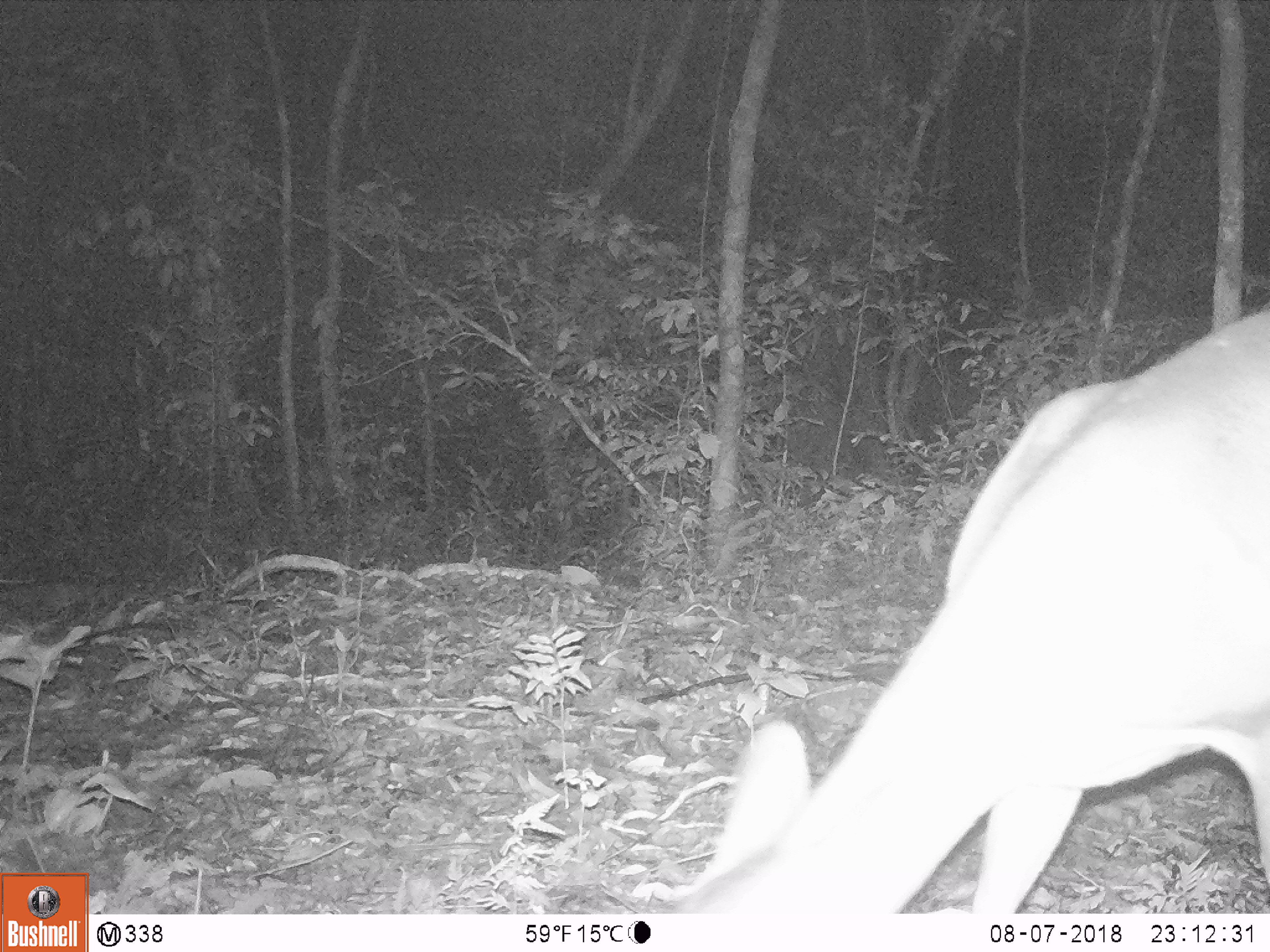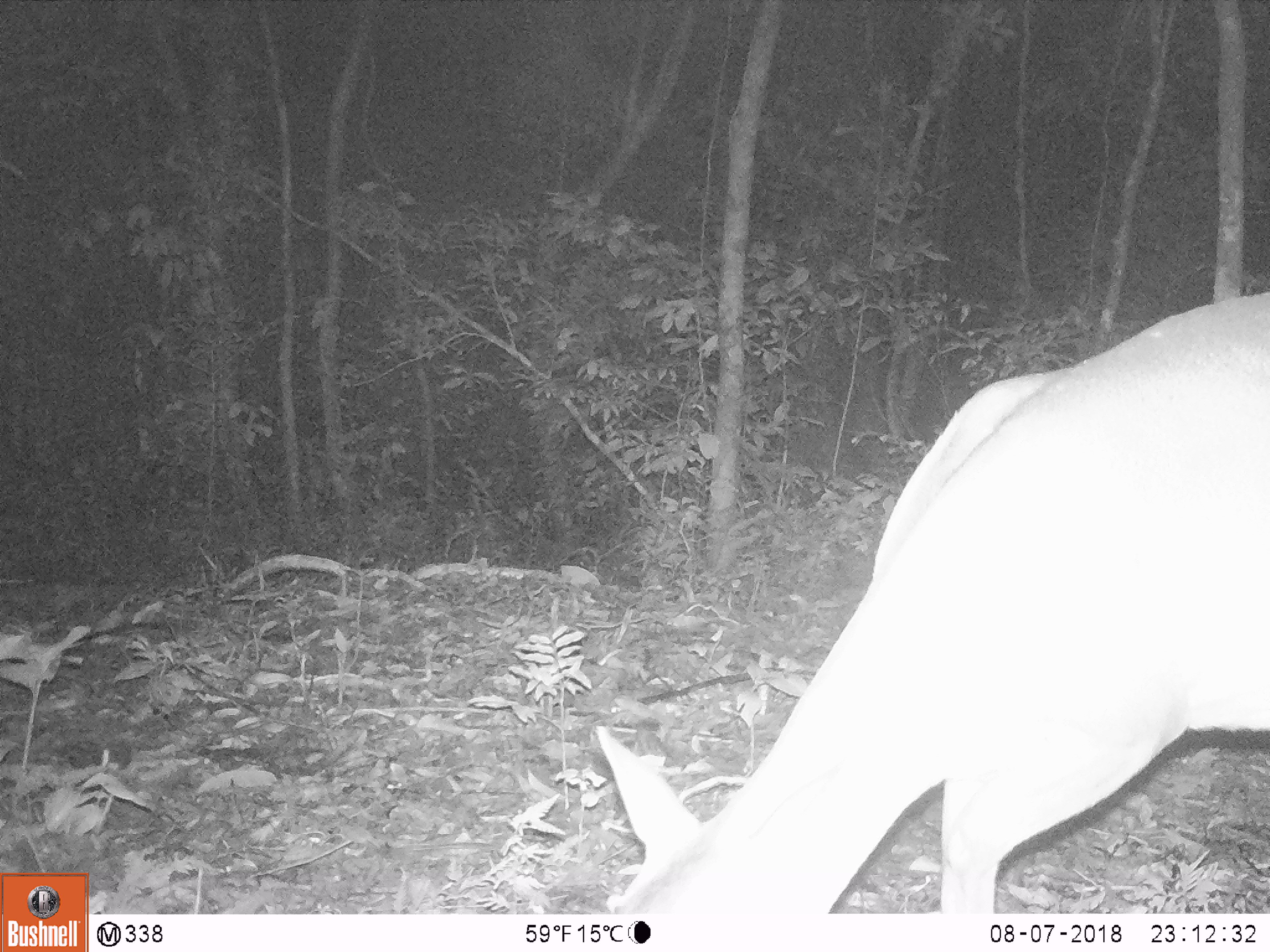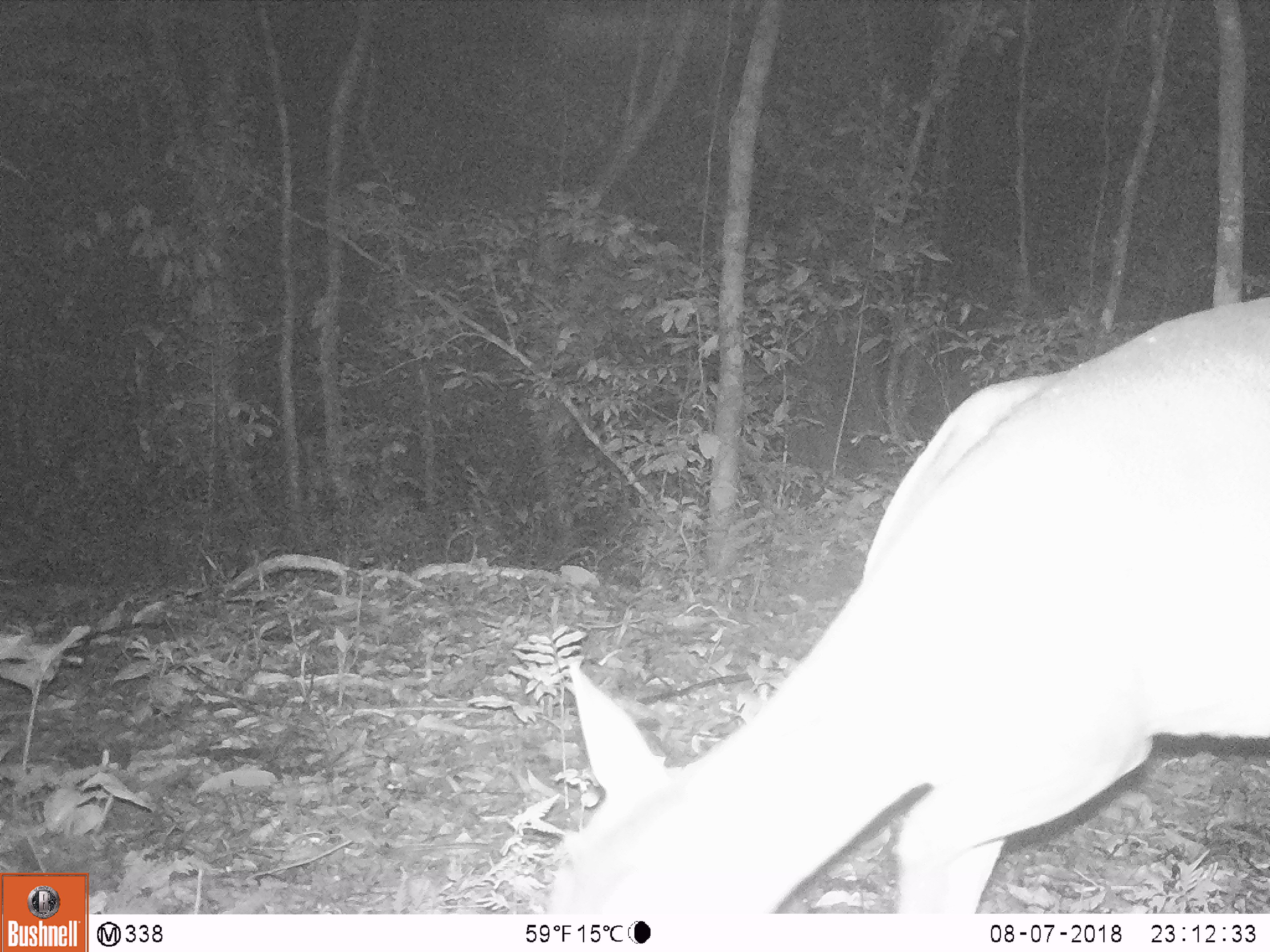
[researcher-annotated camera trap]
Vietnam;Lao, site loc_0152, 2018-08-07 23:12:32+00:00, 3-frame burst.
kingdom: Animalia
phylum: Chordata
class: Mammalia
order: Artiodactyla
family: Cervidae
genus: Muntiacus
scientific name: Muntiacus vuquangensis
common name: large-antlered muntjac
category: large antlered muntjac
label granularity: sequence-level